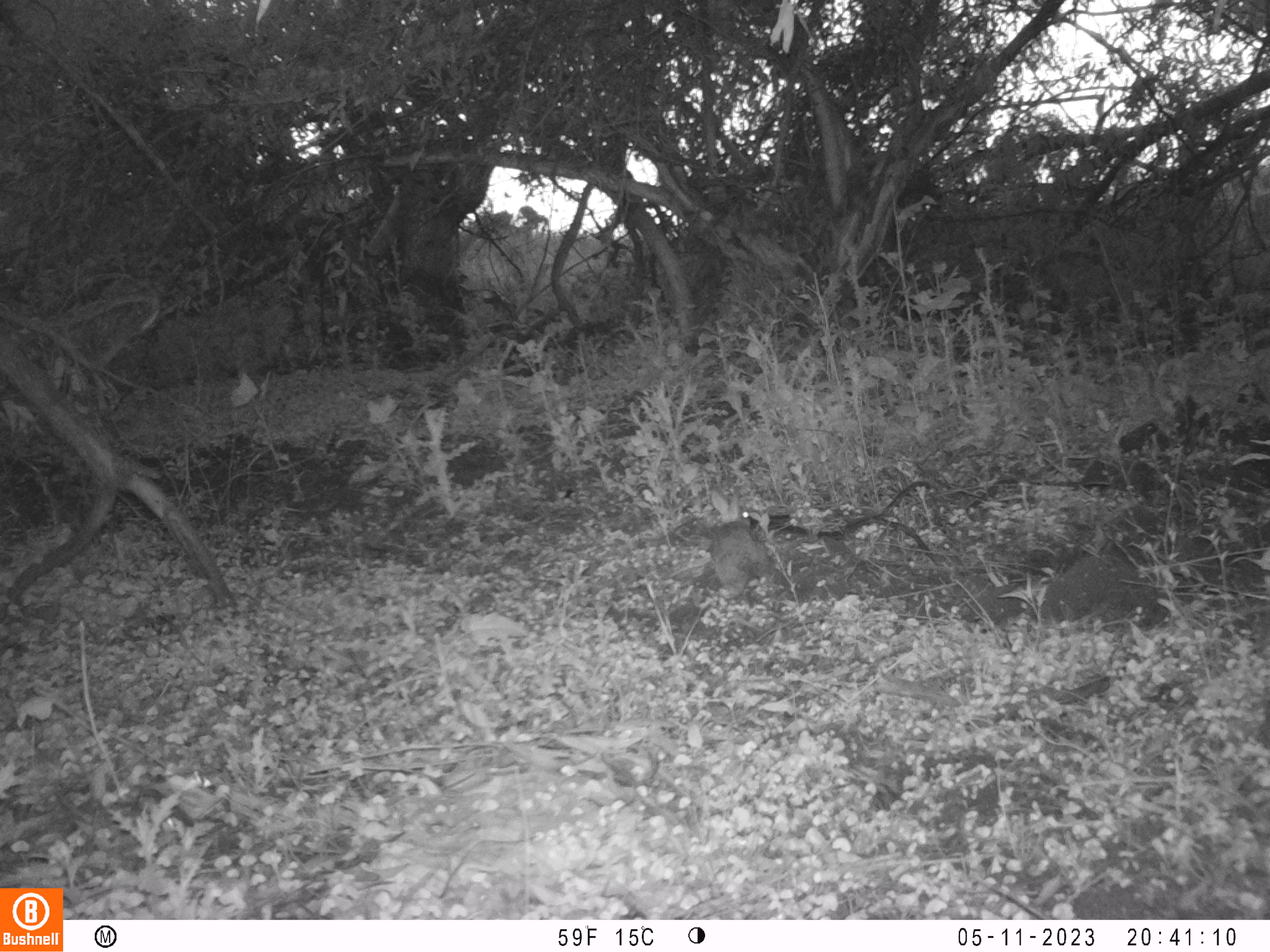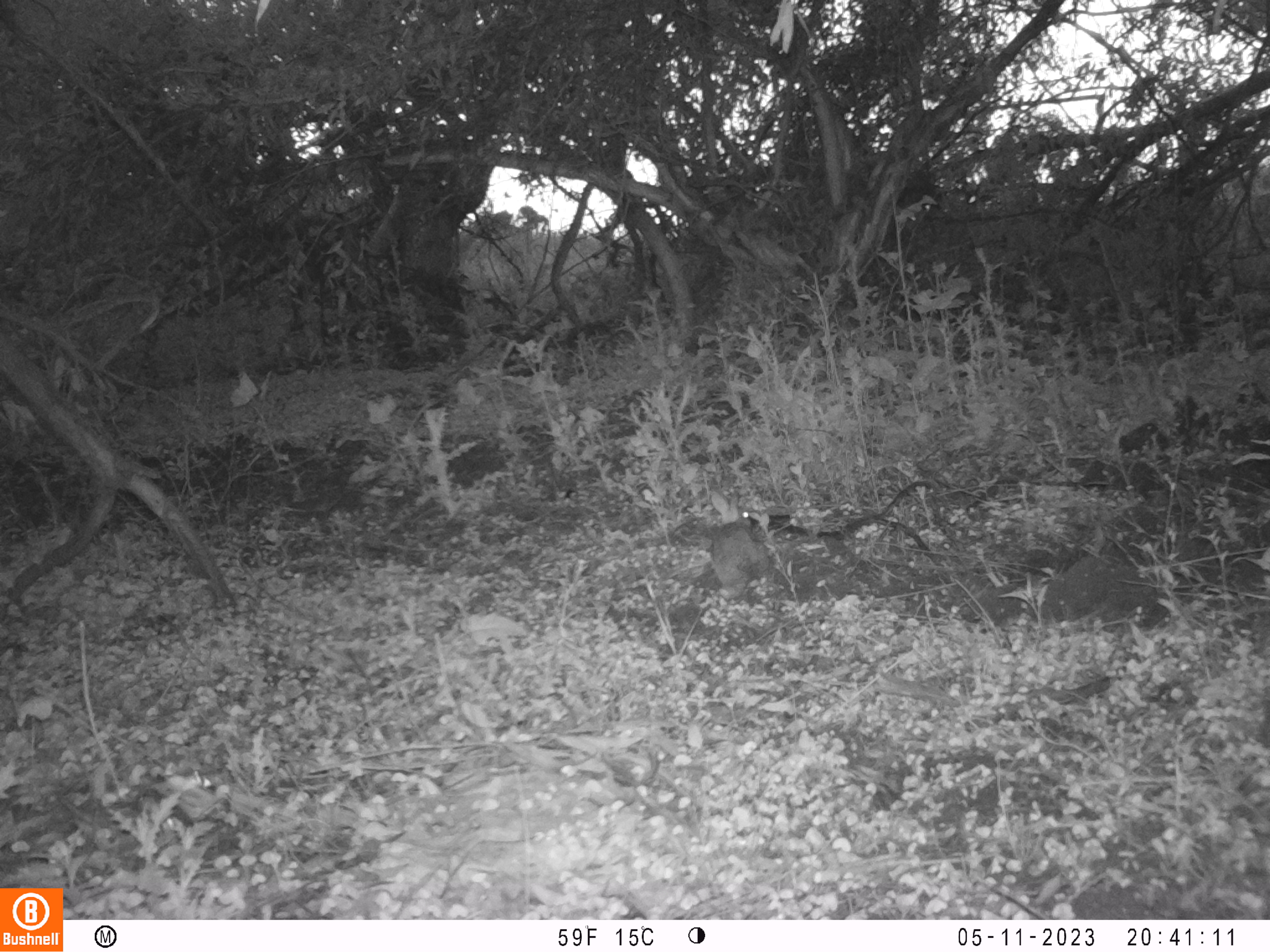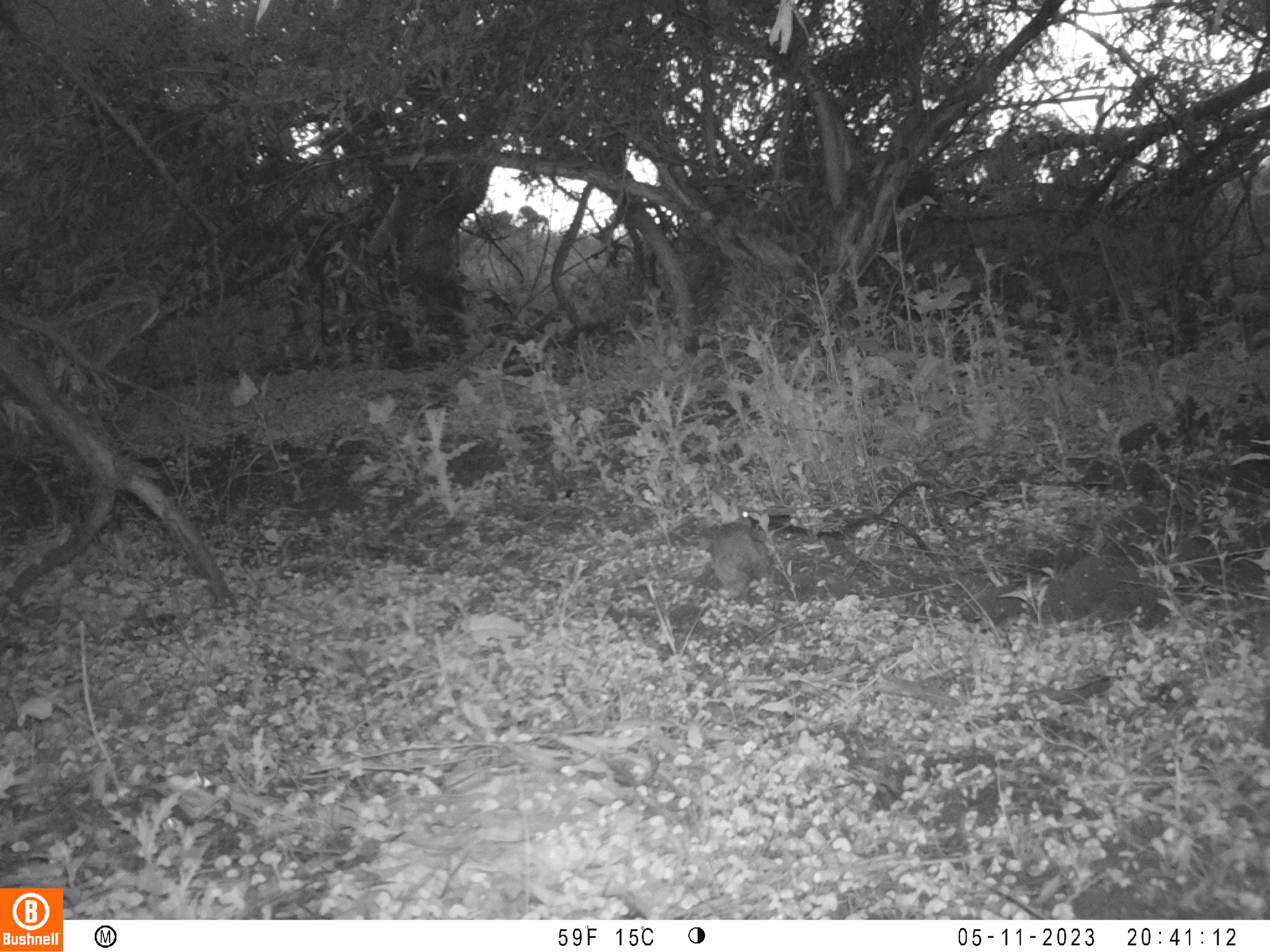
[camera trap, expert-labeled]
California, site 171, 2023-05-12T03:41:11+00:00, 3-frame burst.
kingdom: Animalia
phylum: Chordata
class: Mammalia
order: Lagomorpha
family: Leporidae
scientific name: Leporidae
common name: rabbit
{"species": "rabbit (Leporidae)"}